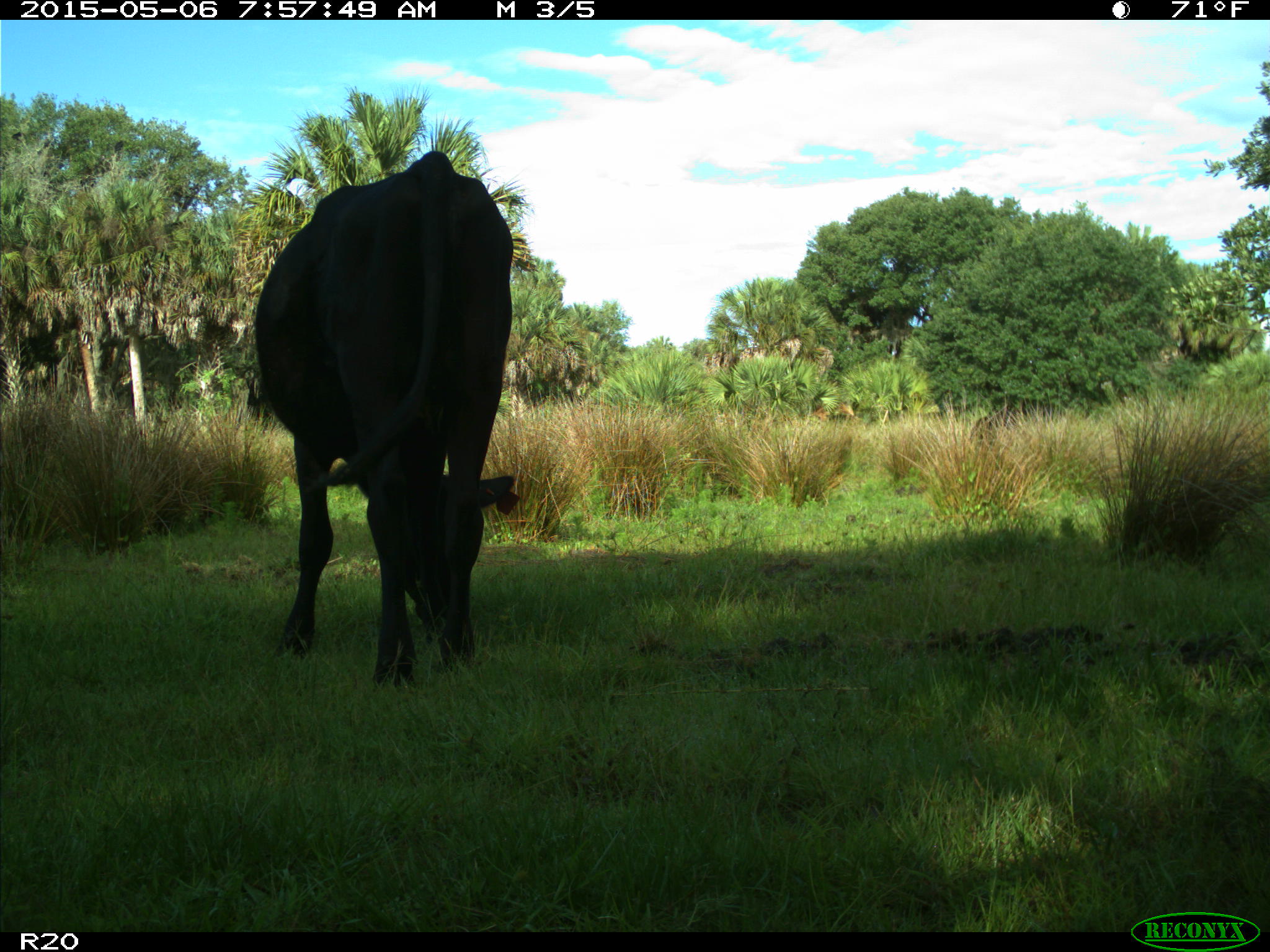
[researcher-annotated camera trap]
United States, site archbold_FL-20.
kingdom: Animalia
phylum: Chordata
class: Mammalia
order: Artiodactyla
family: Bovidae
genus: Bos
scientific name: Bos taurus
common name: domestic cow